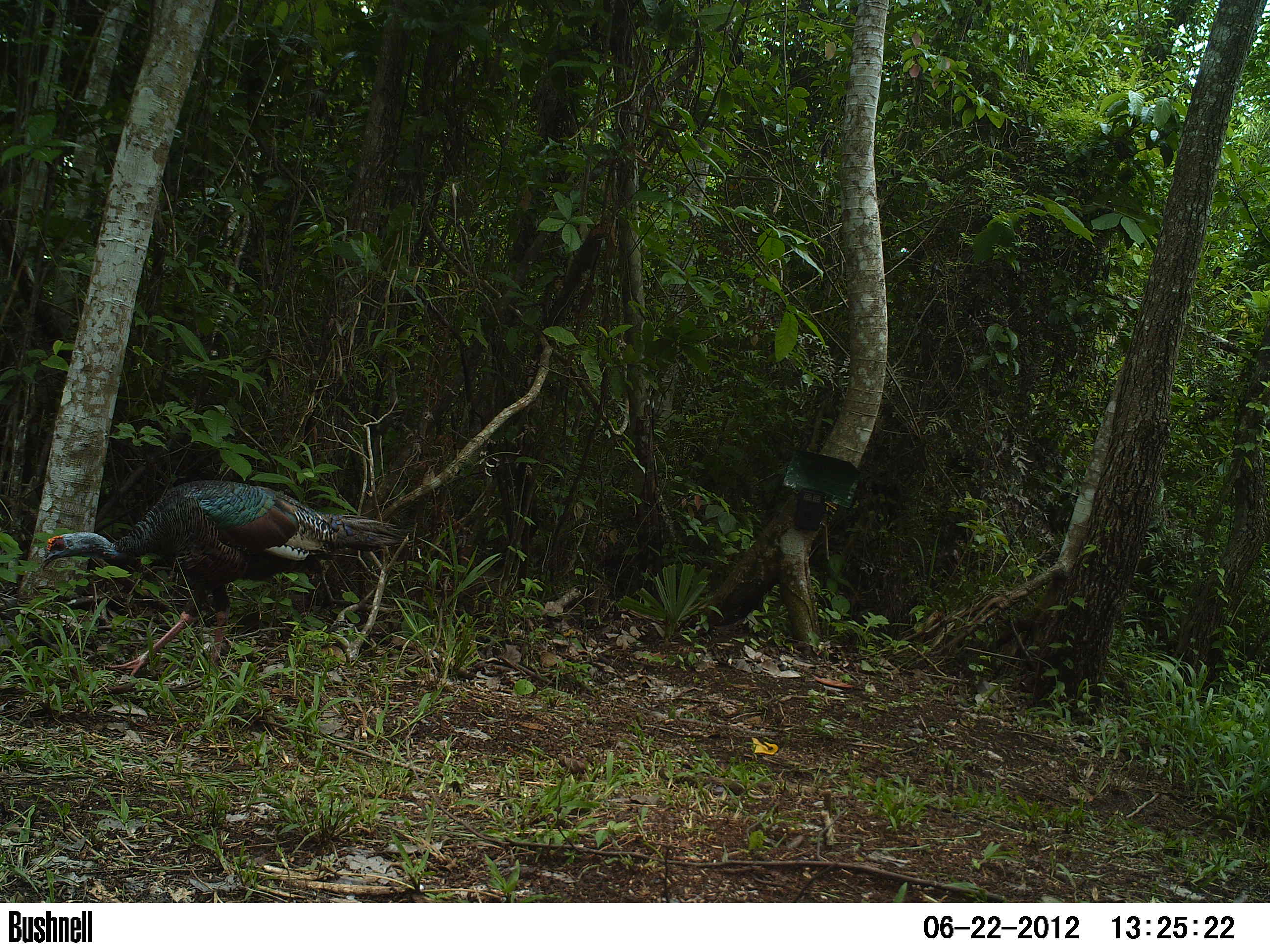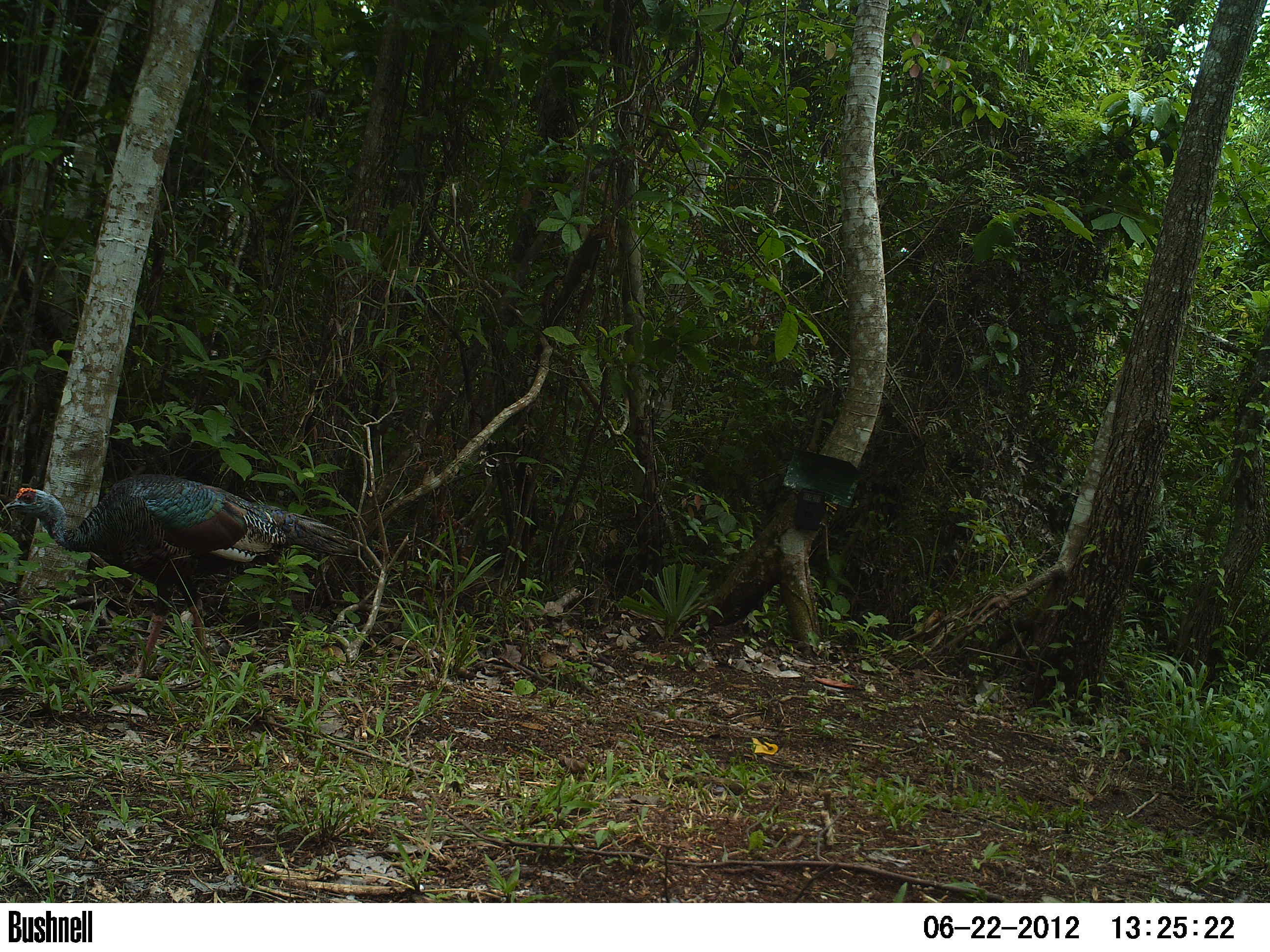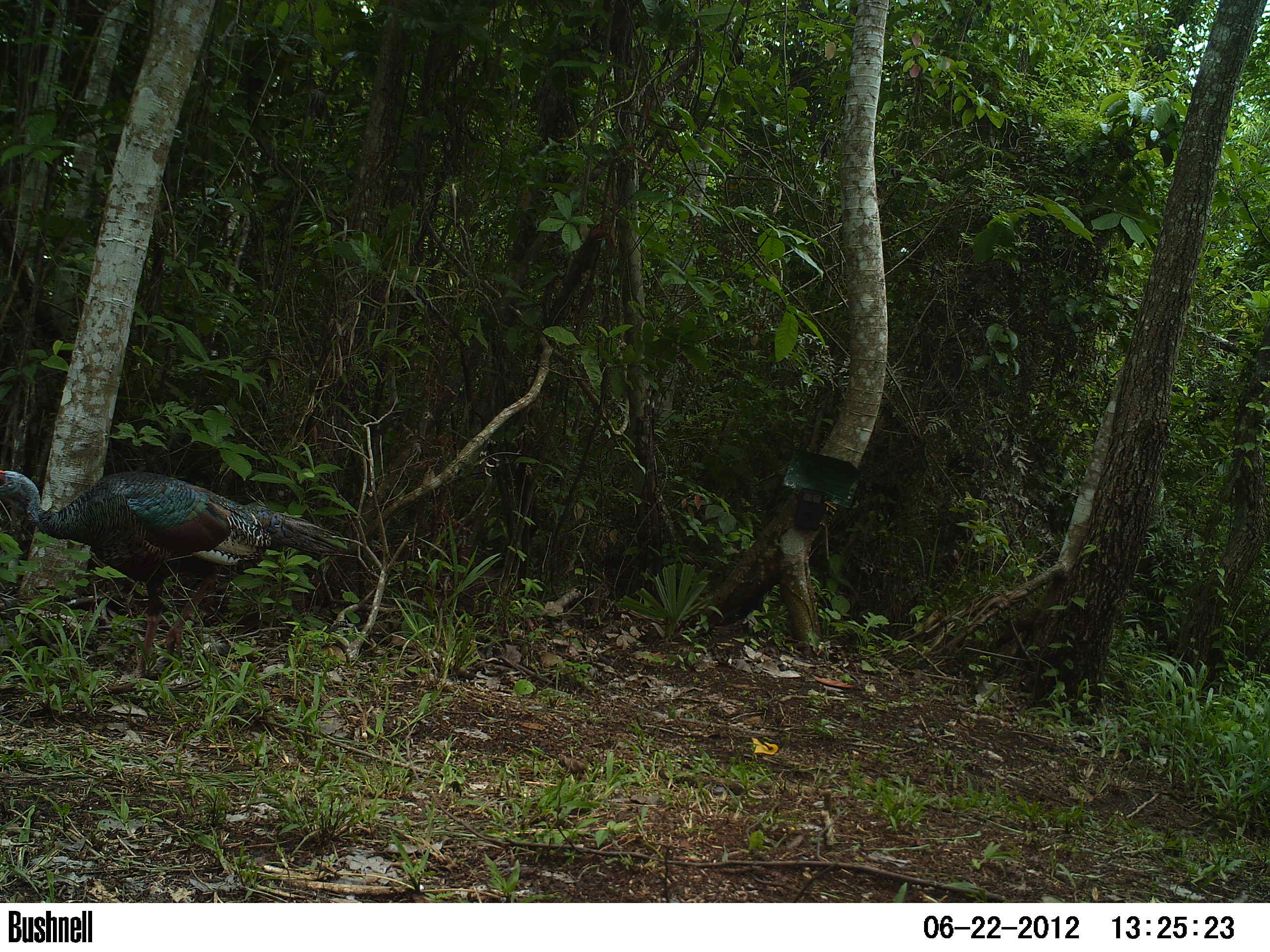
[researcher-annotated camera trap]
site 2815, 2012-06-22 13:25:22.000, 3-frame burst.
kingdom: Animalia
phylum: Chordata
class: Aves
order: Galliformes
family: Phasianidae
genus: Meleagris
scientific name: Meleagris ocellata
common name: ocellated turkey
Meleagris ocellata (ocellated turkey), count 1, age adult.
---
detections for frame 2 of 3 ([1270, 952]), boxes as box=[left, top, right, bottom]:
meleagris ocellata: box=[0, 471, 357, 681]